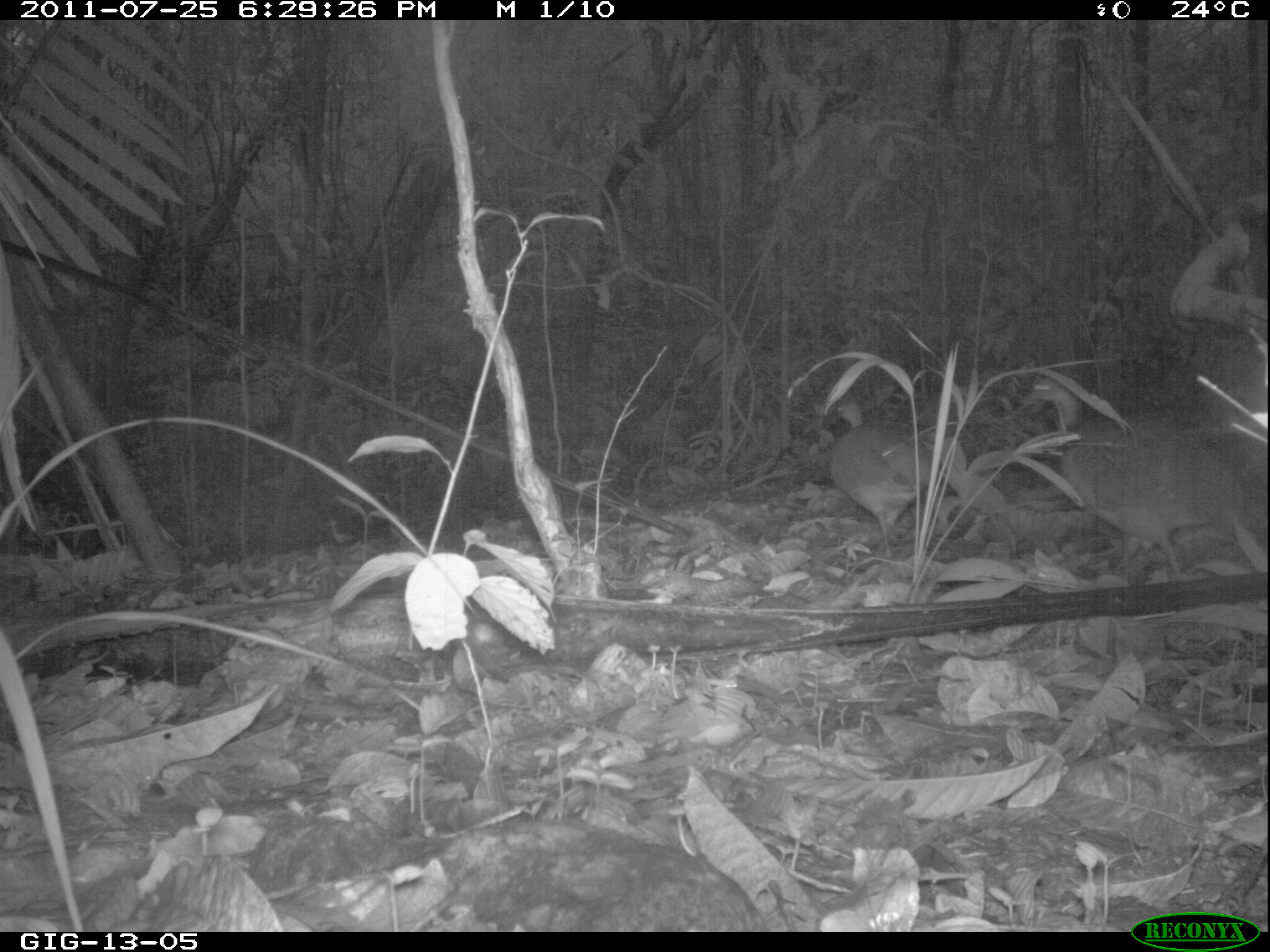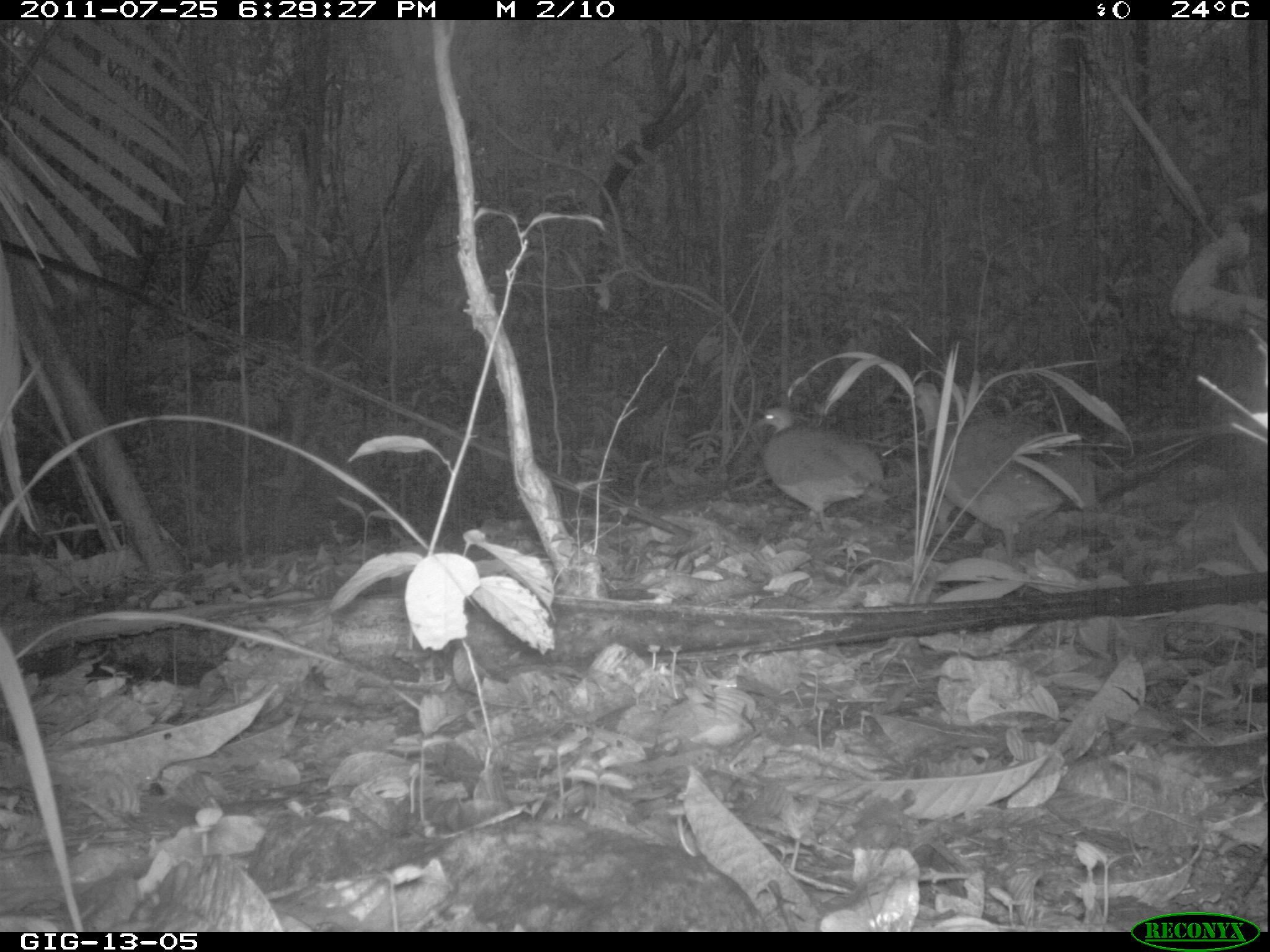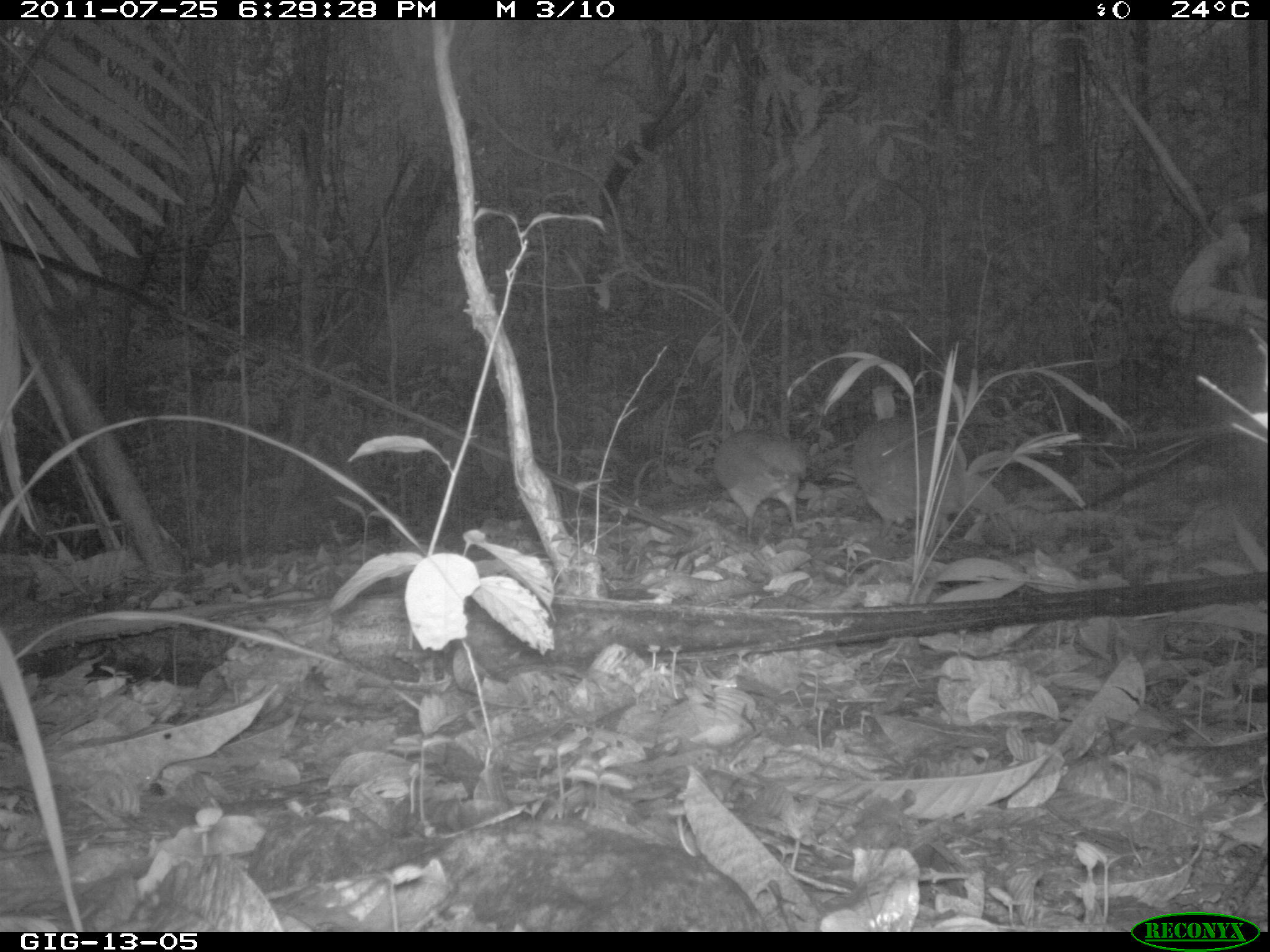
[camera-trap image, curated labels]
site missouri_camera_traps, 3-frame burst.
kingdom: Animalia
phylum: Chordata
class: Aves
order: Tinamiformes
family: Tinamidae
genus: Tinamus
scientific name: Tinamus major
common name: great tinamou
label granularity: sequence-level